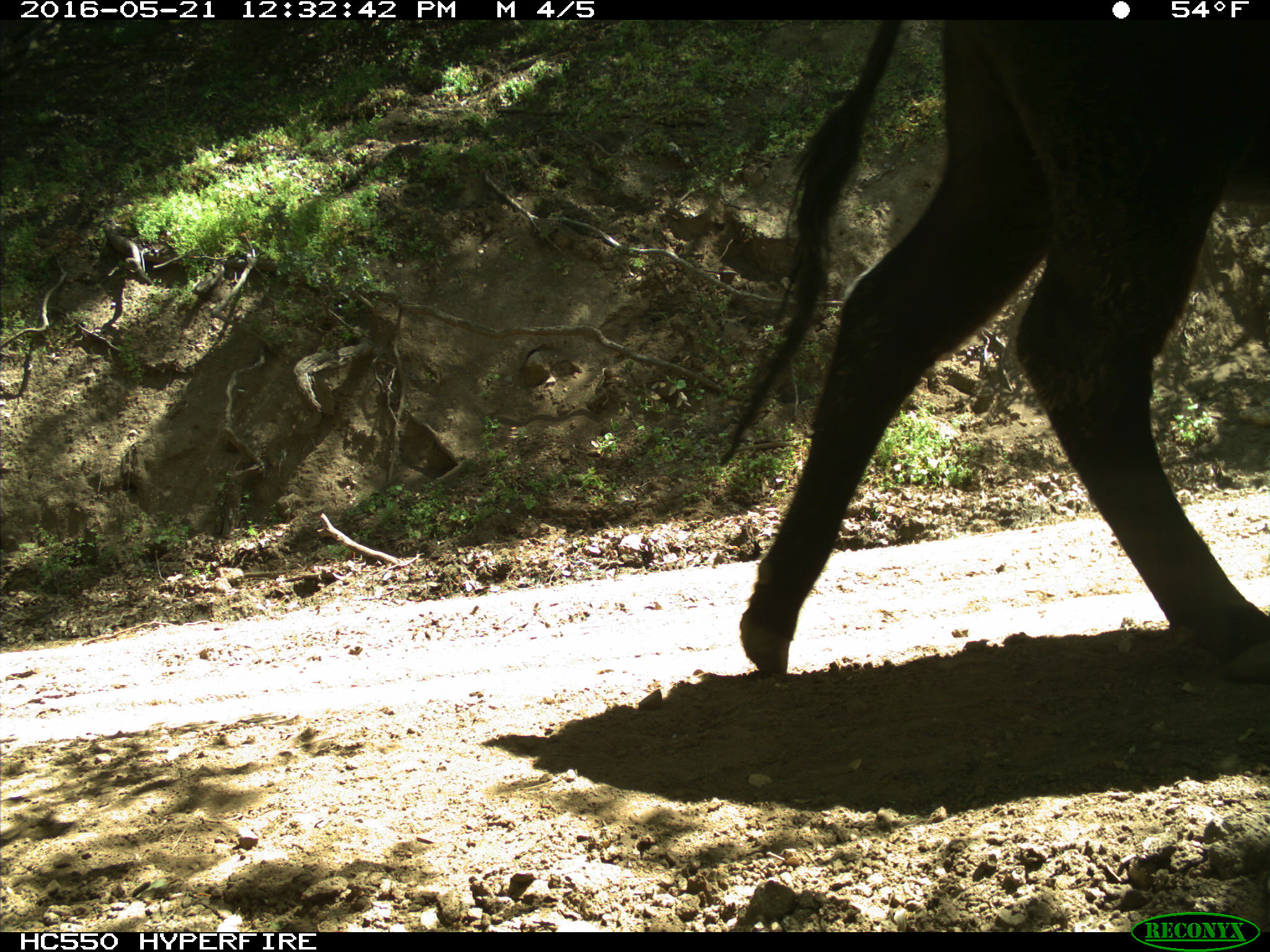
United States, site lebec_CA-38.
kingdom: Animalia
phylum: Chordata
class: Mammalia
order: Artiodactyla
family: Bovidae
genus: Bos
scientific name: Bos taurus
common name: domestic cow